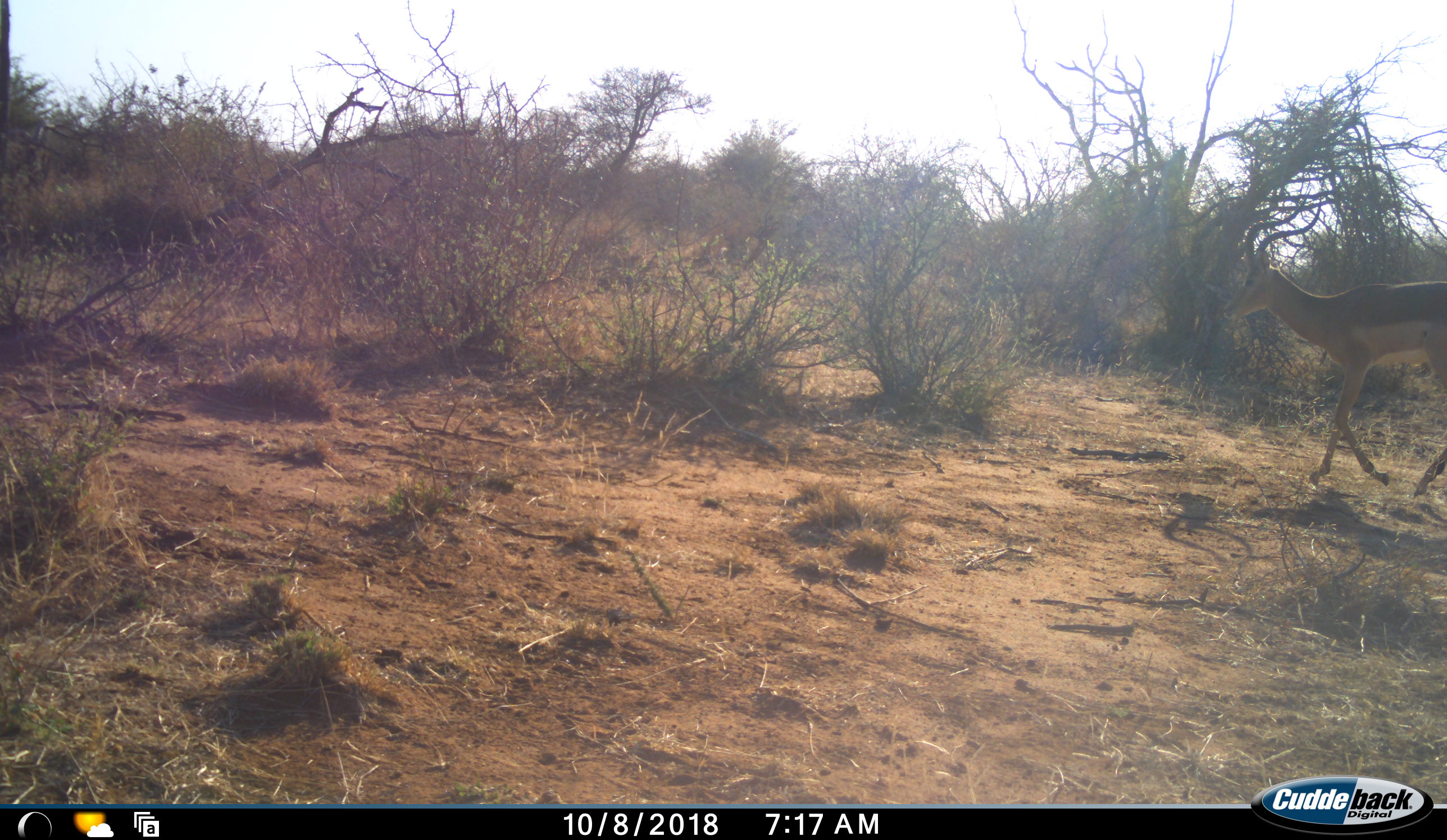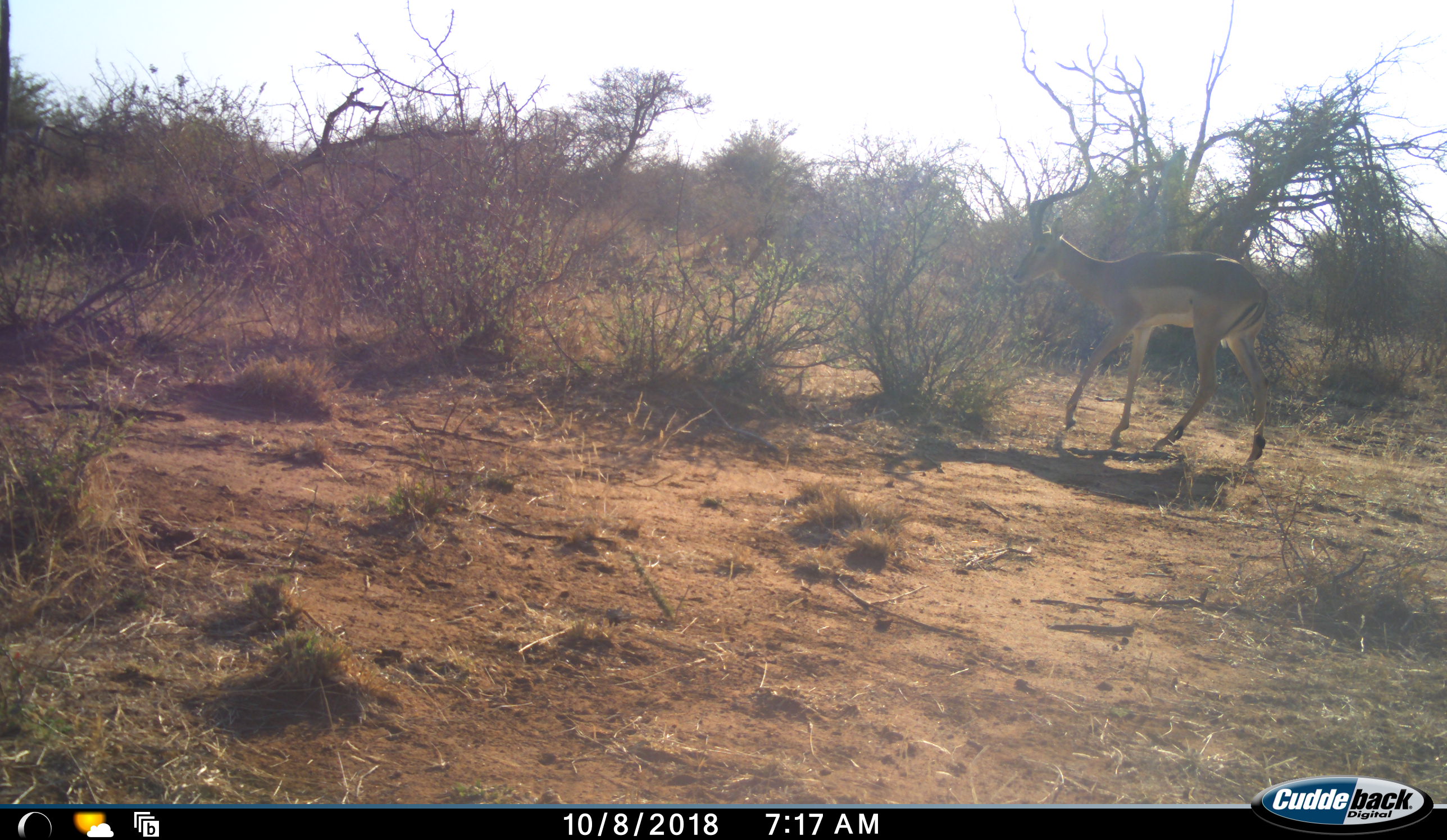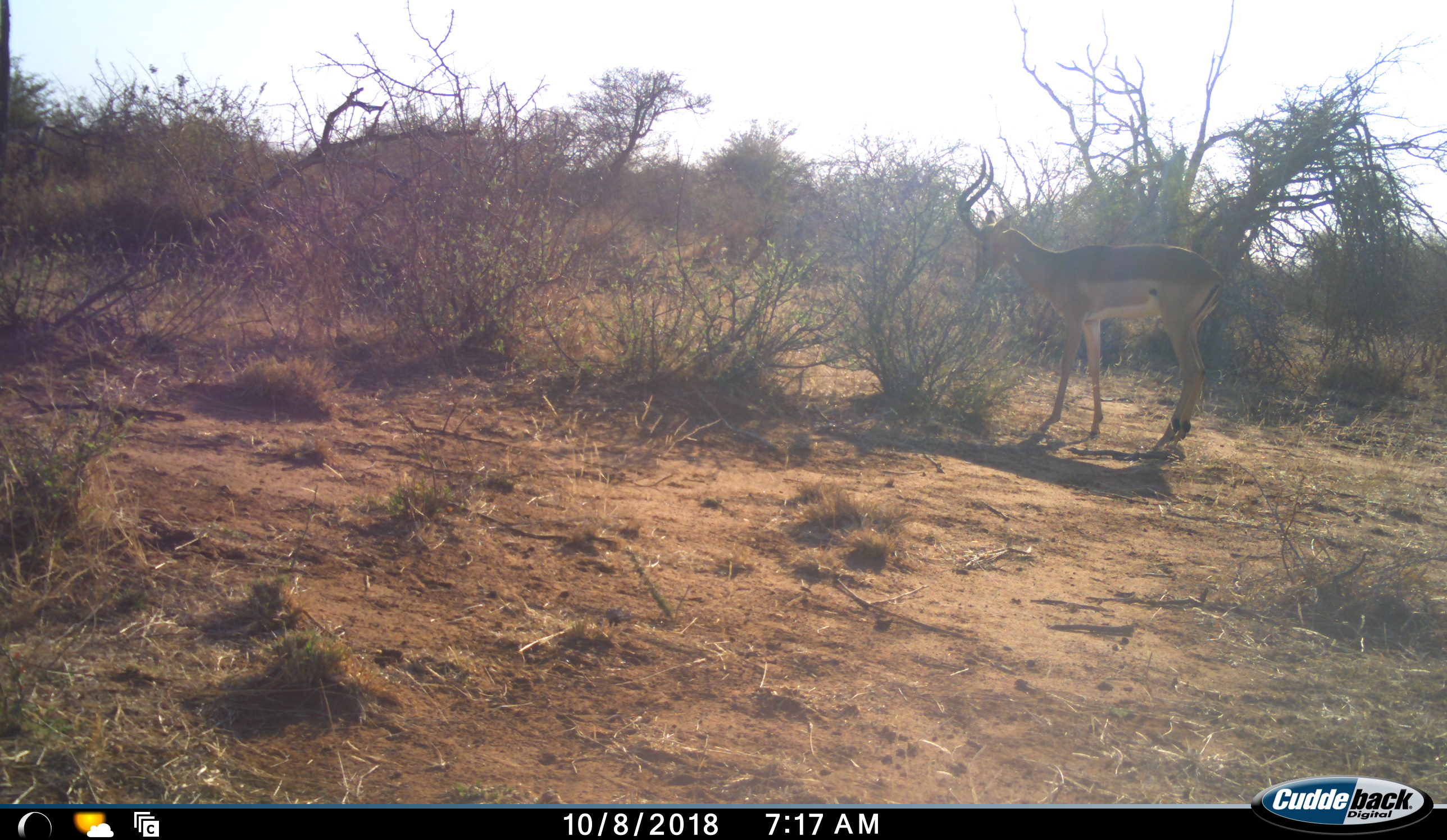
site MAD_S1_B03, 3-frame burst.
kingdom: Animalia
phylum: Chordata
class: Mammalia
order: Artiodactyla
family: Bovidae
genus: Aepyceros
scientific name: Aepyceros melampus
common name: impala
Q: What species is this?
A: Impala (Aepyceros melampus).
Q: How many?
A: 1.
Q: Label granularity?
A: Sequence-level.